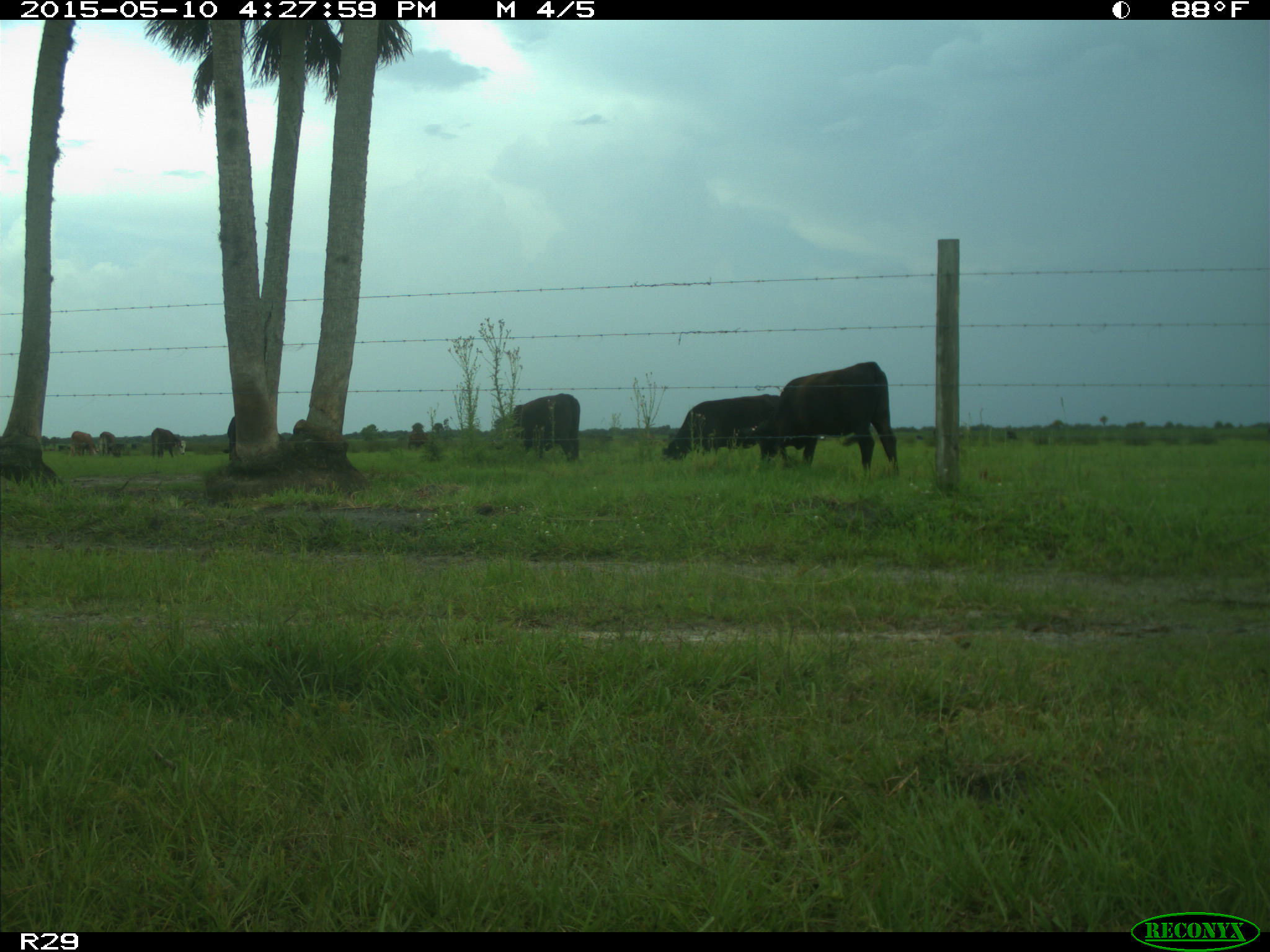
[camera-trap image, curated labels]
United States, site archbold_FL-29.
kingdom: Animalia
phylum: Chordata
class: Mammalia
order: Artiodactyla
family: Bovidae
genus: Bos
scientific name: Bos taurus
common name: domestic cow